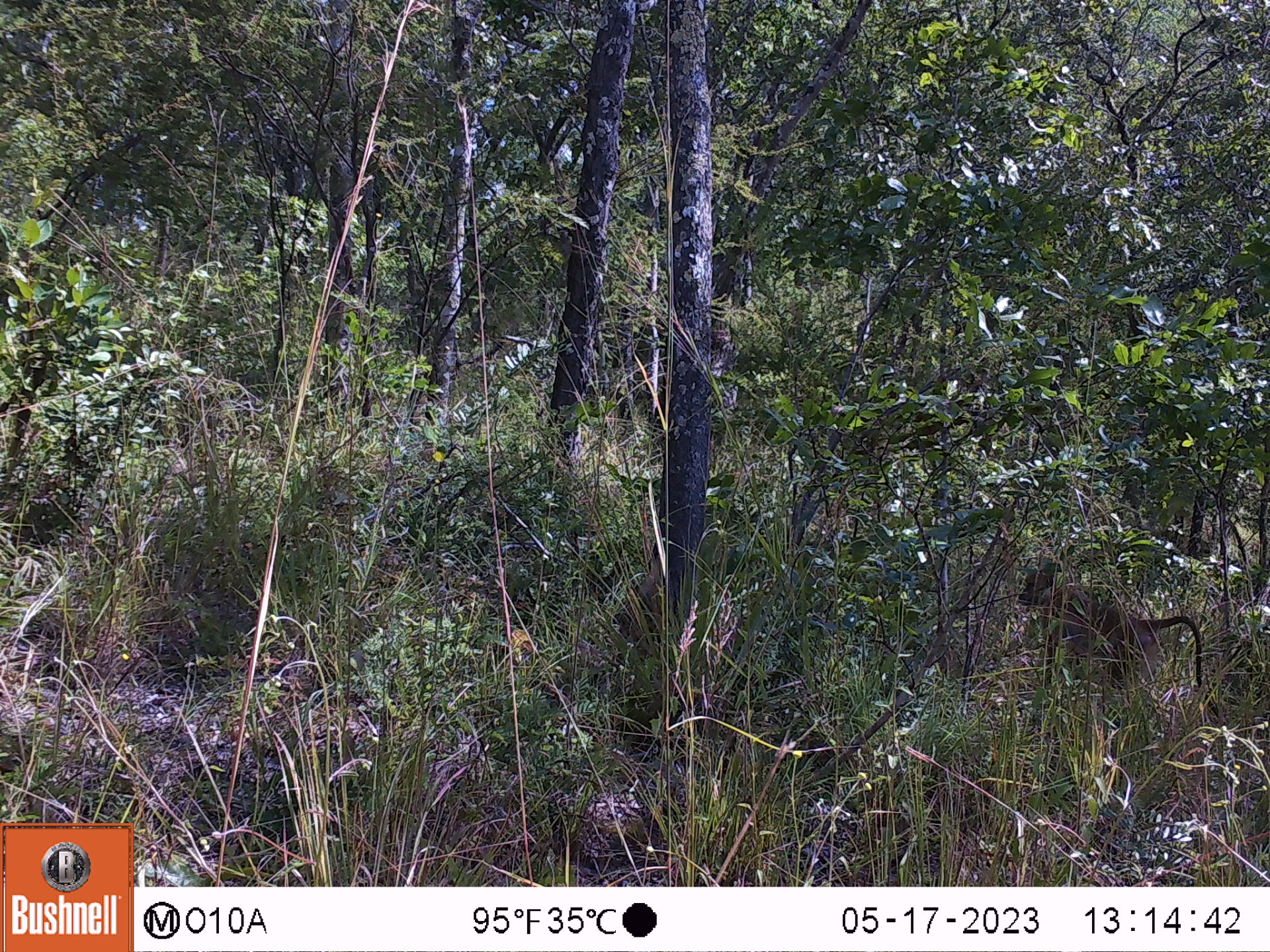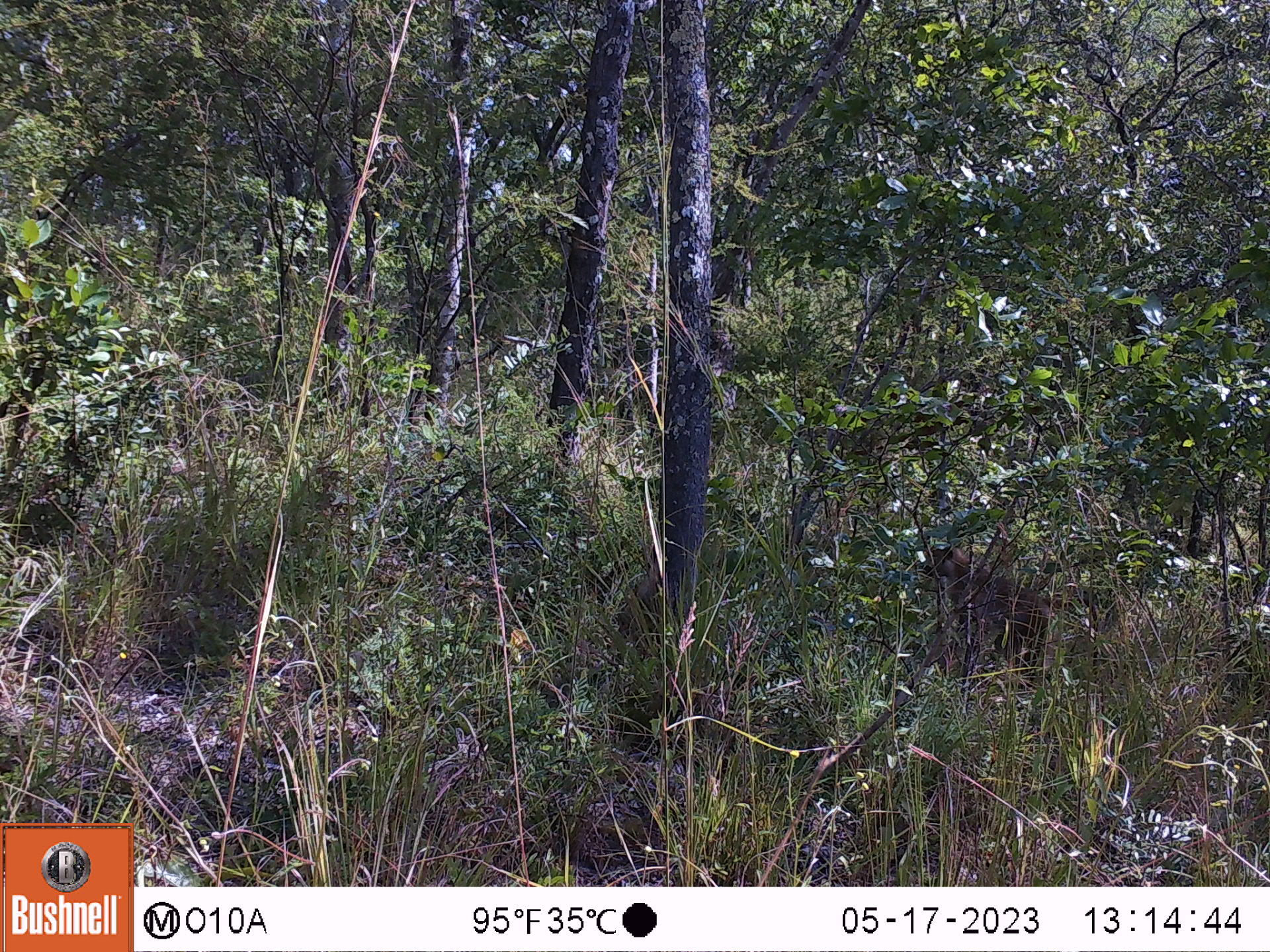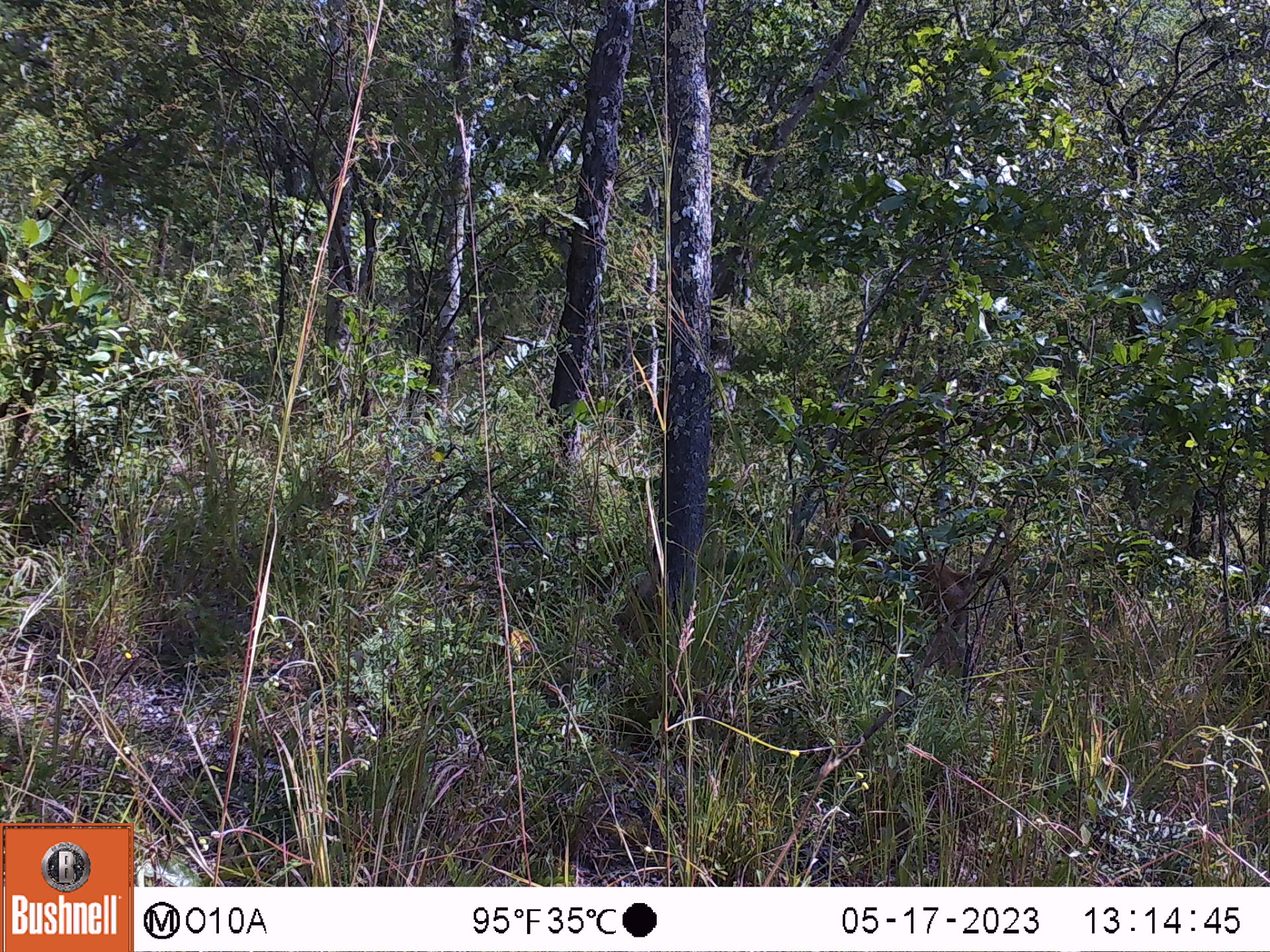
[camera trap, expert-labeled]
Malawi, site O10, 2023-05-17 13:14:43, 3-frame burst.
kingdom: Animalia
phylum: Chordata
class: Mammalia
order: Primates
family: Cercopithecidae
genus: Papio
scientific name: Papio cynocephalus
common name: yellow baboon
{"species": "yellow baboon (Papio cynocephalus)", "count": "1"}